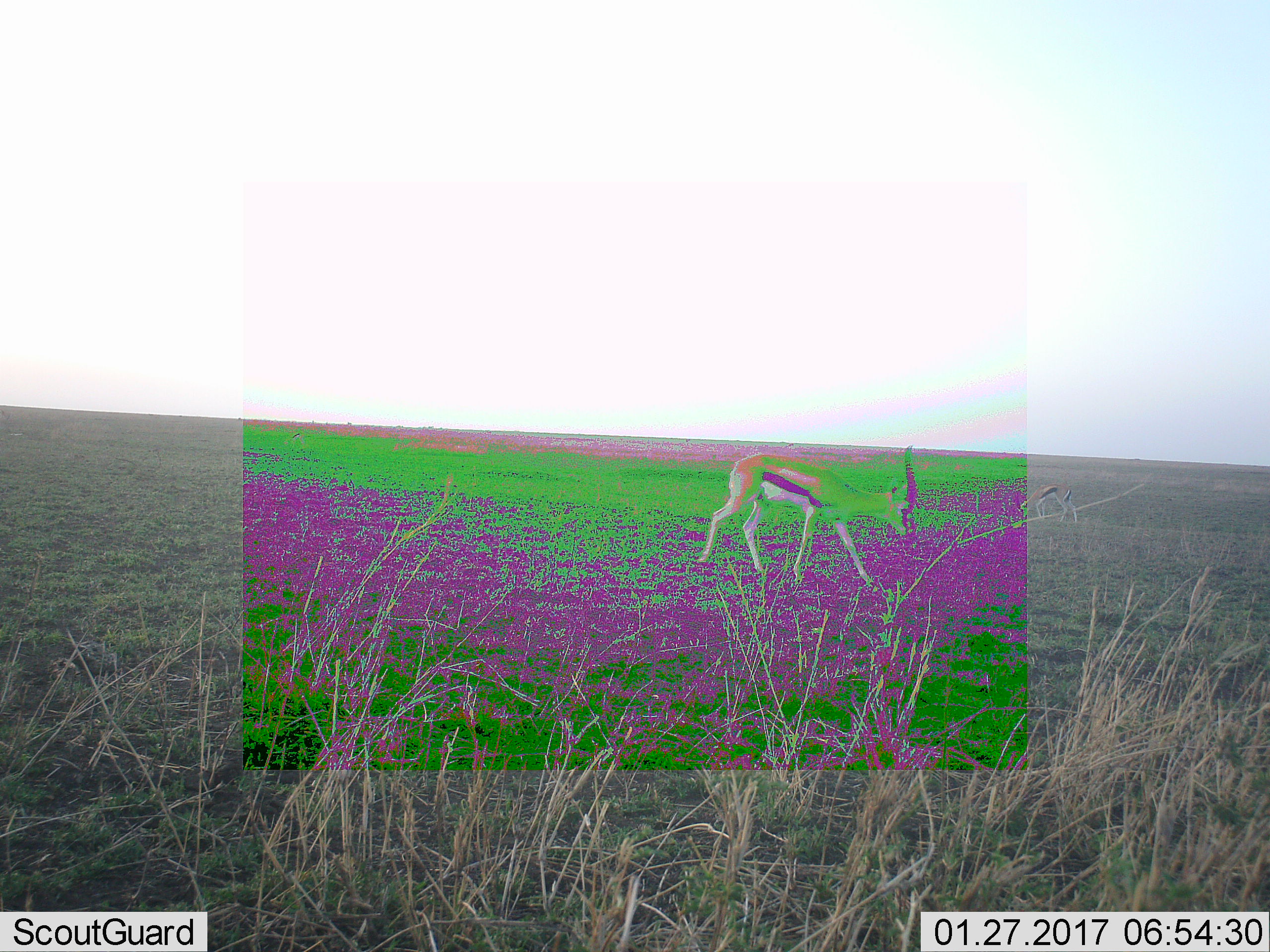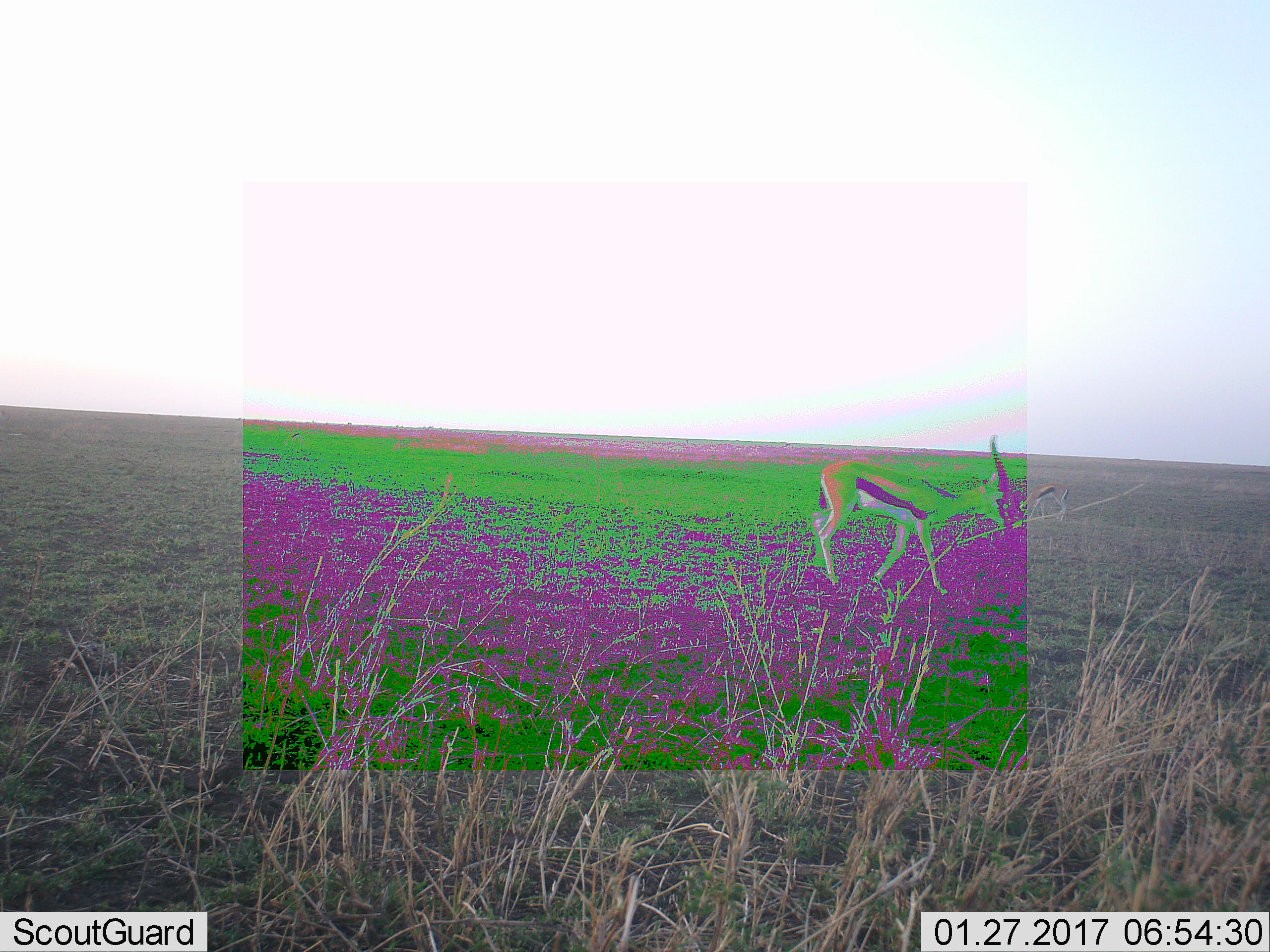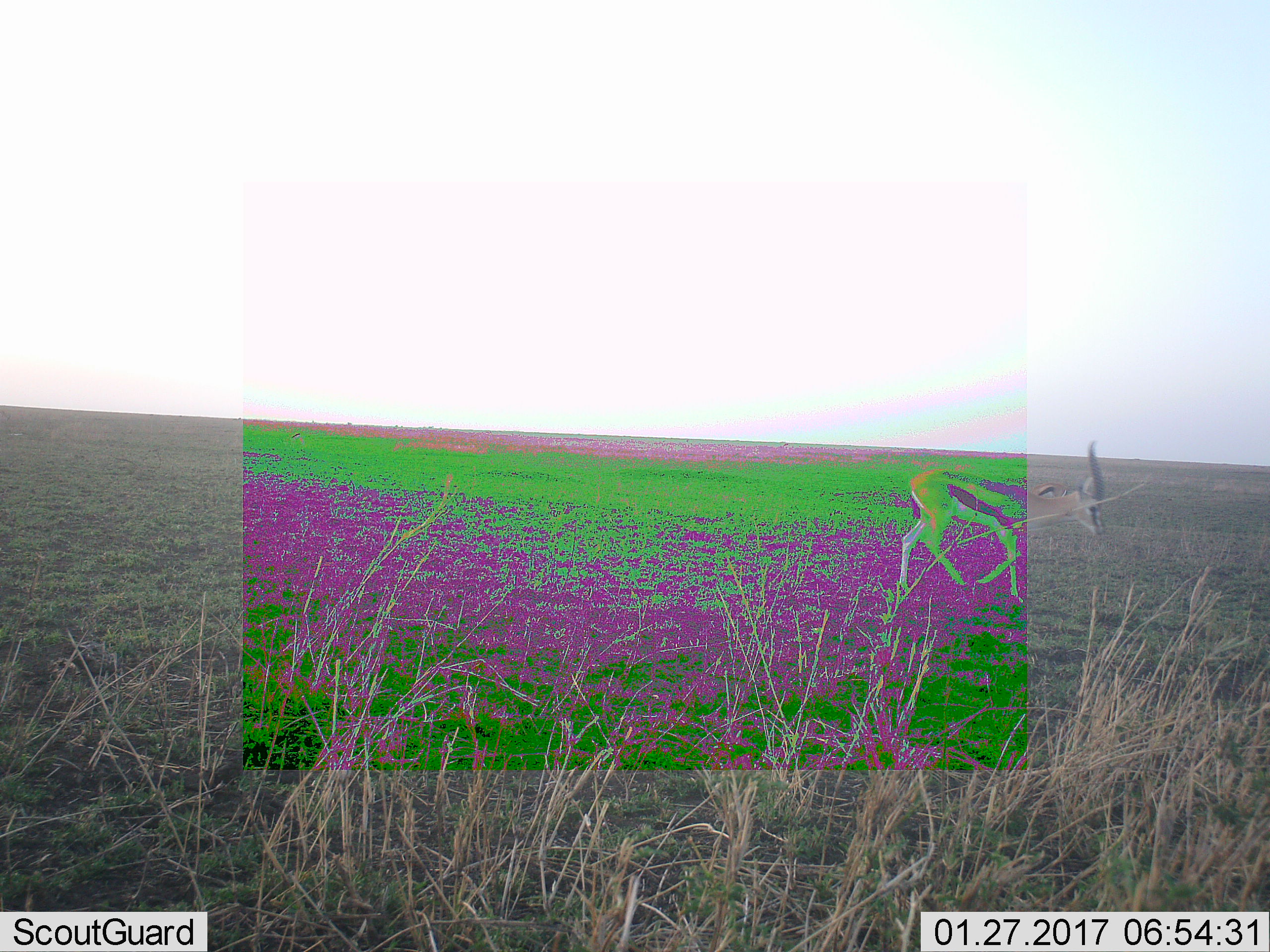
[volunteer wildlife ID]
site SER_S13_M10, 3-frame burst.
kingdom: Animalia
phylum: Chordata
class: Mammalia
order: Artiodactyla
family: Bovidae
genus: Eudorcas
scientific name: Eudorcas thomsonii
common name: thomson's gazelle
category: gazellethomsons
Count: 1.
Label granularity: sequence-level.